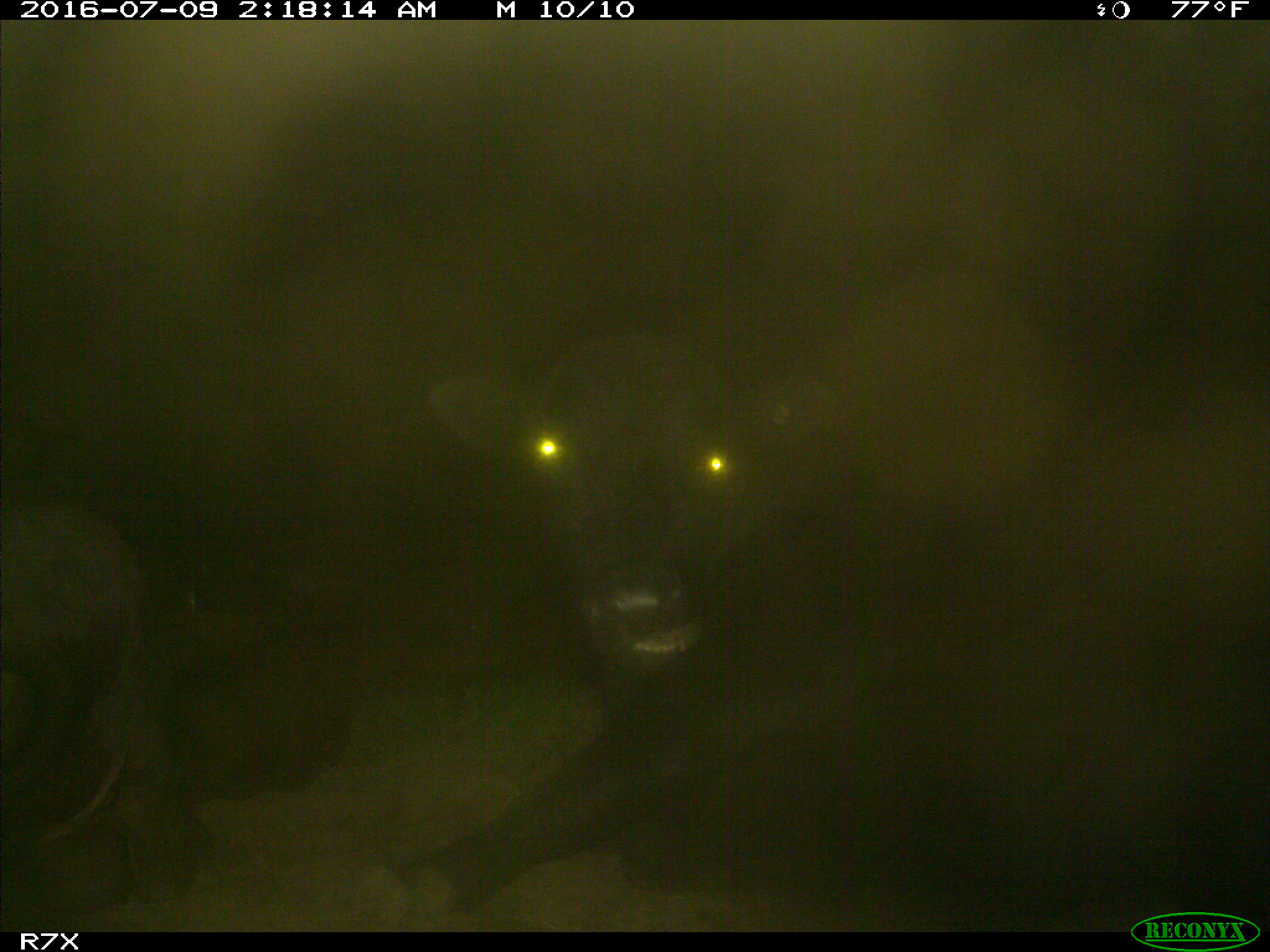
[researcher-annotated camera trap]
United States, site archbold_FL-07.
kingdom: Animalia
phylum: Chordata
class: Mammalia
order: Artiodactyla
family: Bovidae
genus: Bos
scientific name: Bos taurus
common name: domestic cow